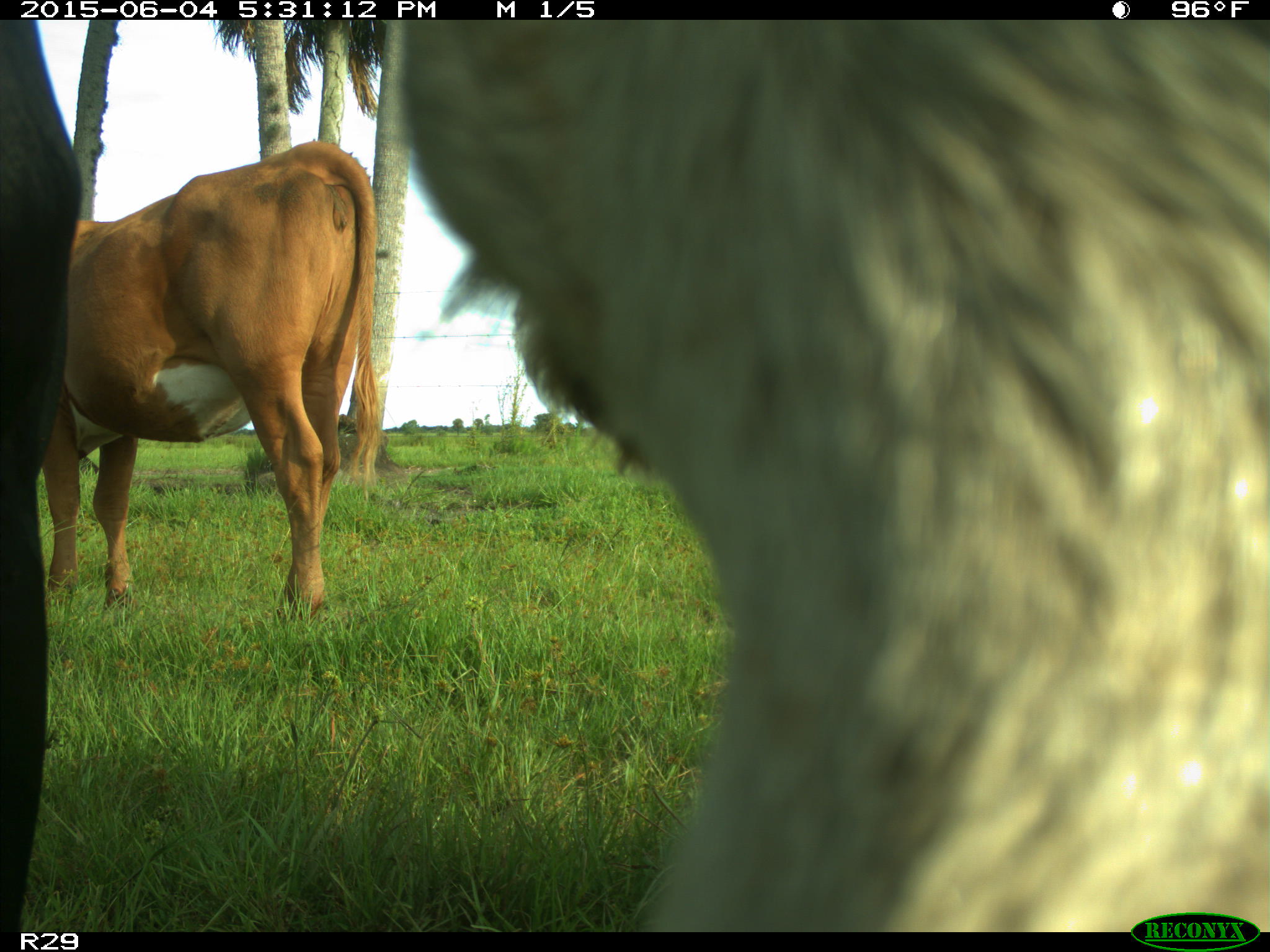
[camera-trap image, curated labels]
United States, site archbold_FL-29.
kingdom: Animalia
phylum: Chordata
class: Mammalia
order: Artiodactyla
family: Bovidae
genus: Bos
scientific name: Bos taurus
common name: domestic cow